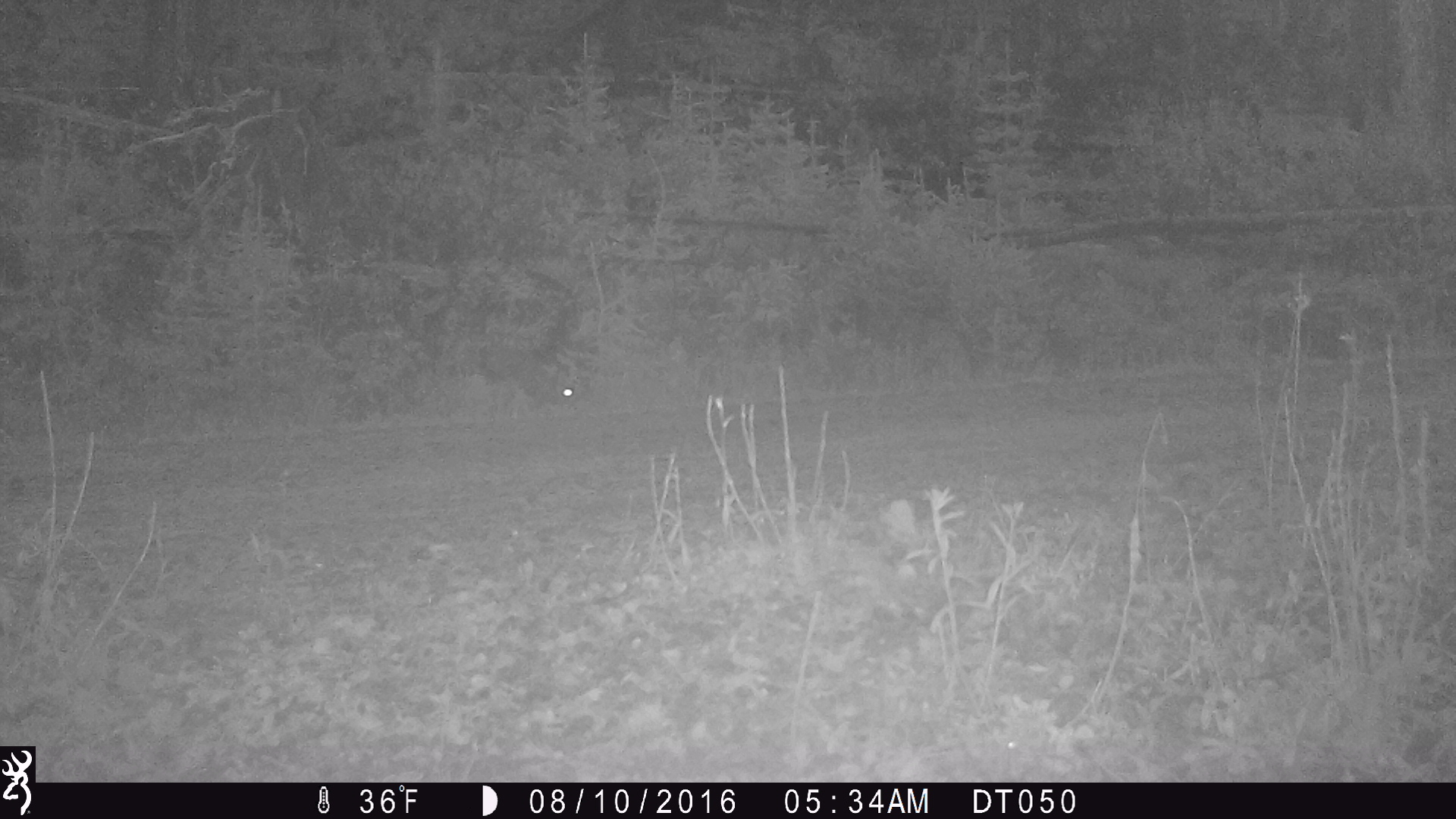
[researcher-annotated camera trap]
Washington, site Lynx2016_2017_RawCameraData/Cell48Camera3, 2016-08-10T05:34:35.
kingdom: Animalia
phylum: Chordata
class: Mammalia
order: Lagomorpha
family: Leporidae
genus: Lepus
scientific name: Lepus americanus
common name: snowshoe hare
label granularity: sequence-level